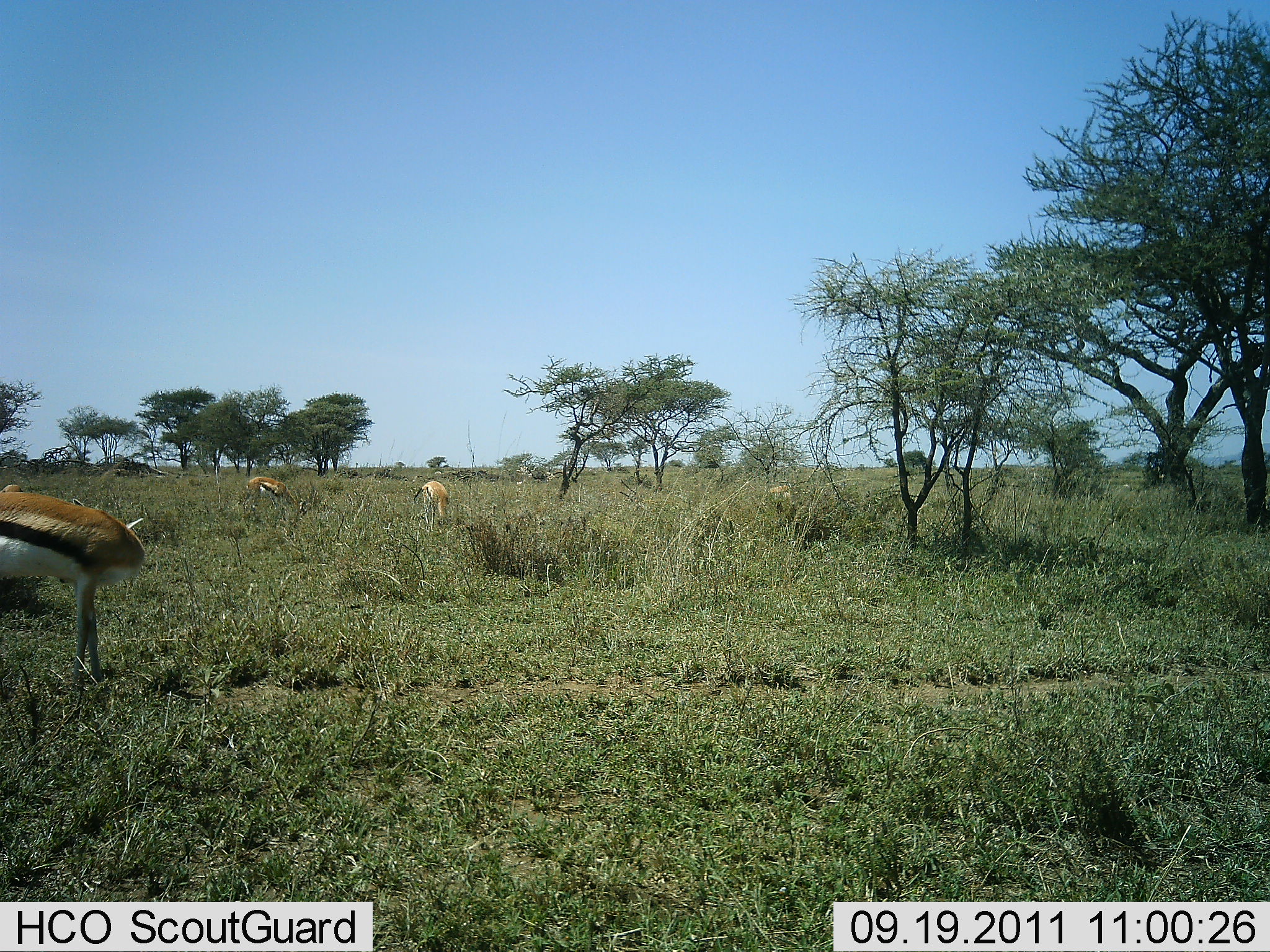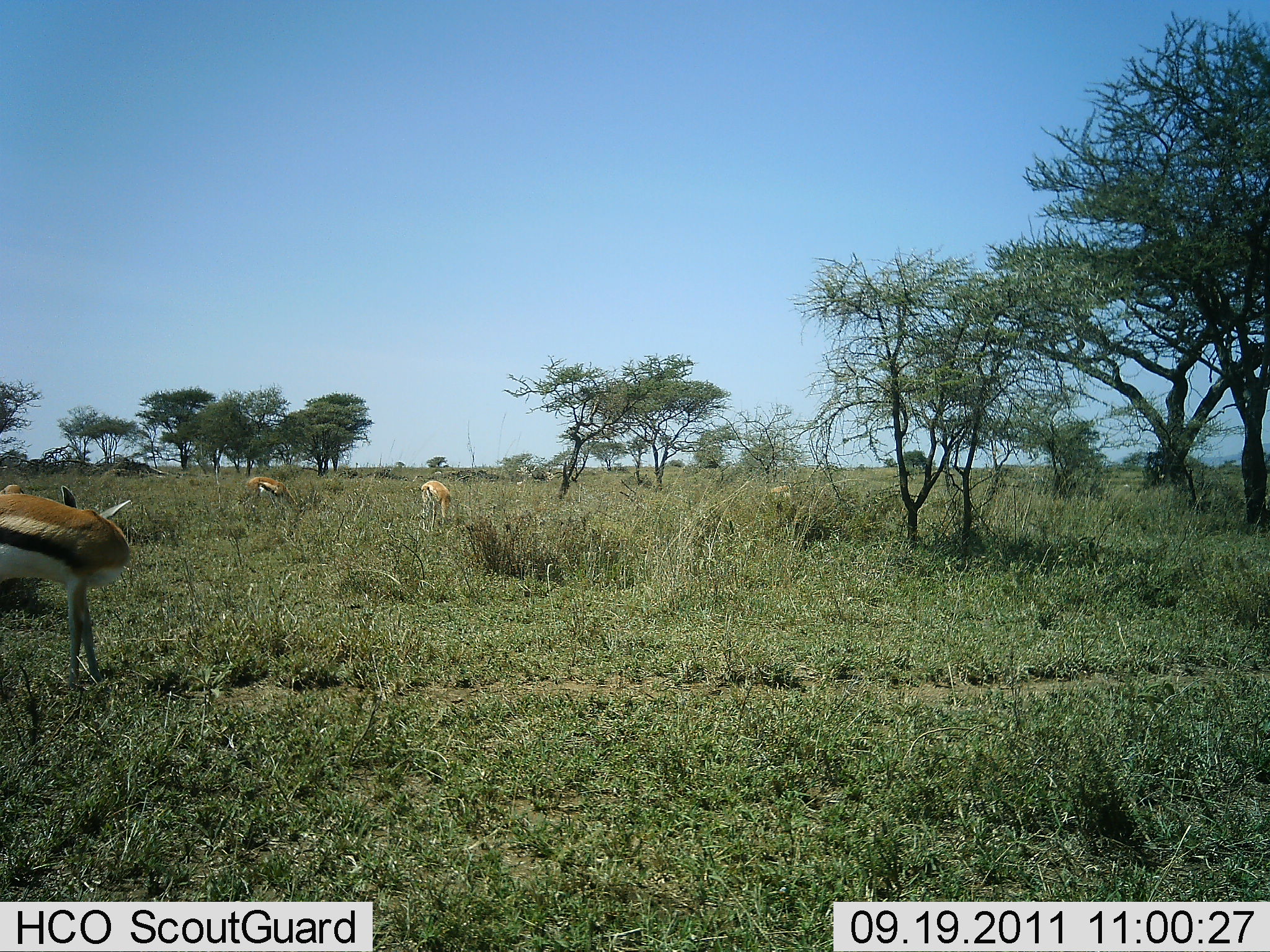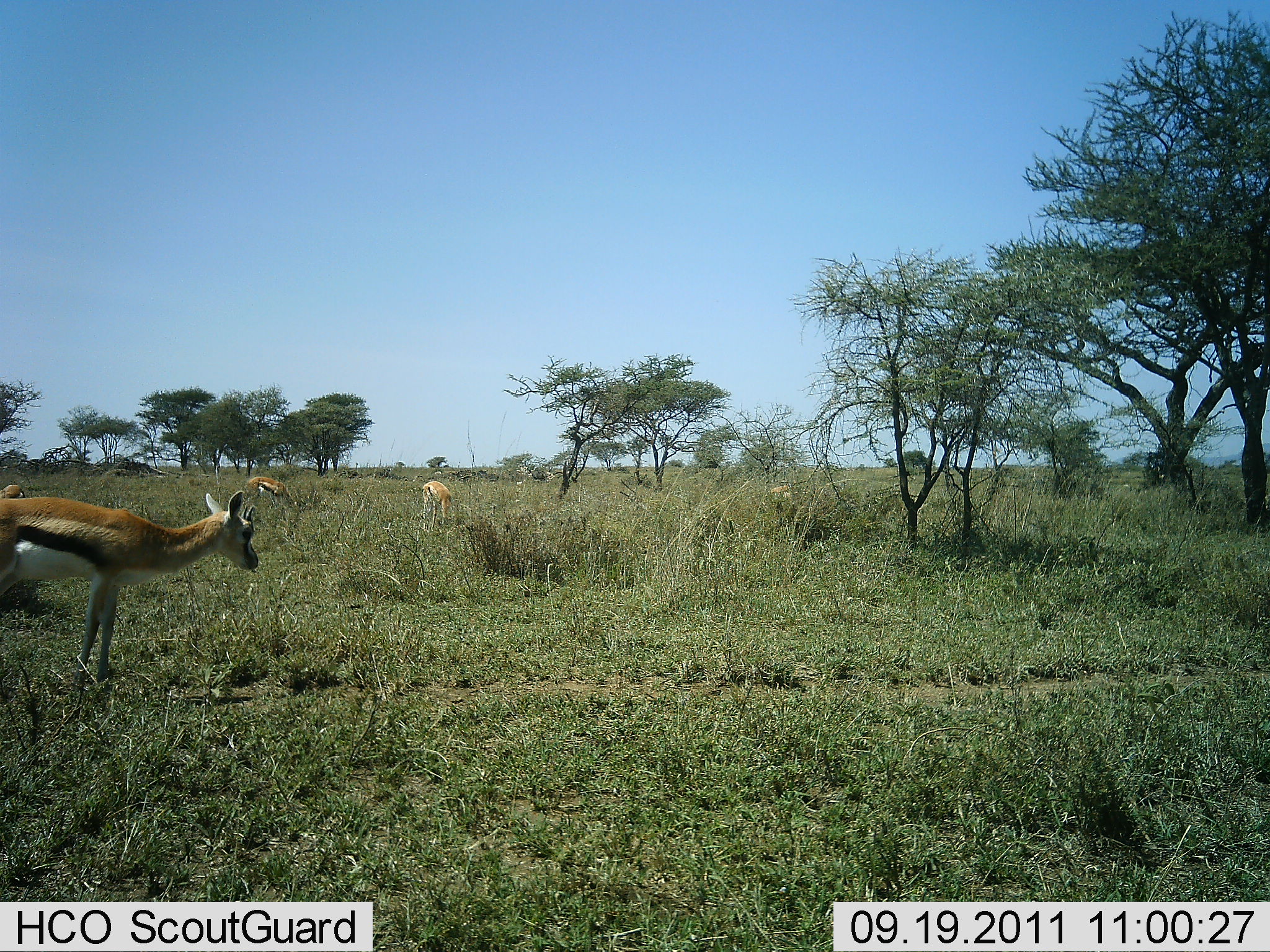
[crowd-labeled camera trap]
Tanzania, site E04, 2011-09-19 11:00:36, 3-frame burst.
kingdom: Animalia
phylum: Chordata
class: Mammalia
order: Artiodactyla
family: Bovidae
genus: Eudorcas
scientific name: Eudorcas thomsonii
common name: thomson's gazelle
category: gazellethomsons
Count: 4.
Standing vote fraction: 79%.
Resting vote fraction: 0%.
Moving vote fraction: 14%.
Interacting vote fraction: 0%.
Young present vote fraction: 7%.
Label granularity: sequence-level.